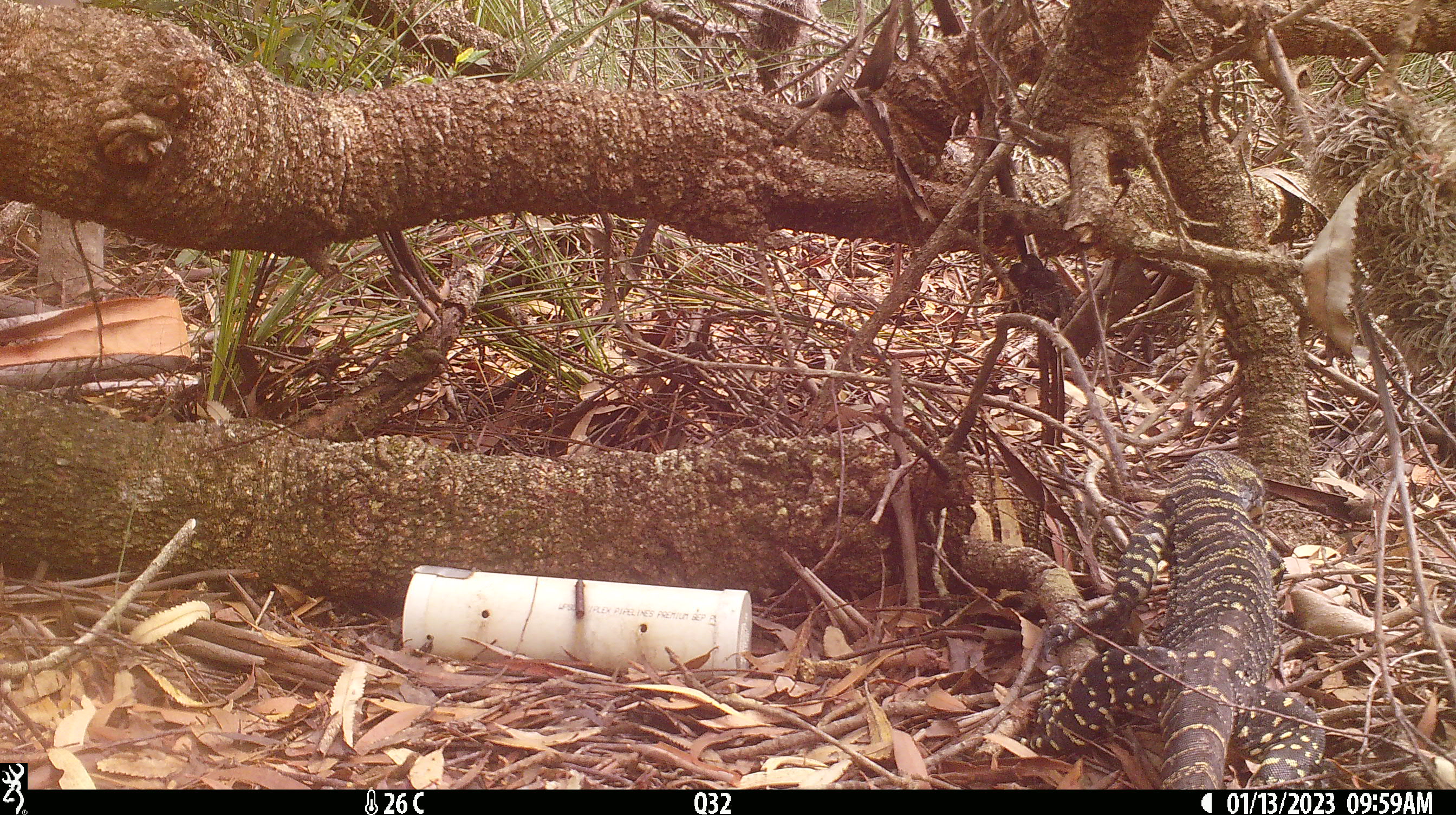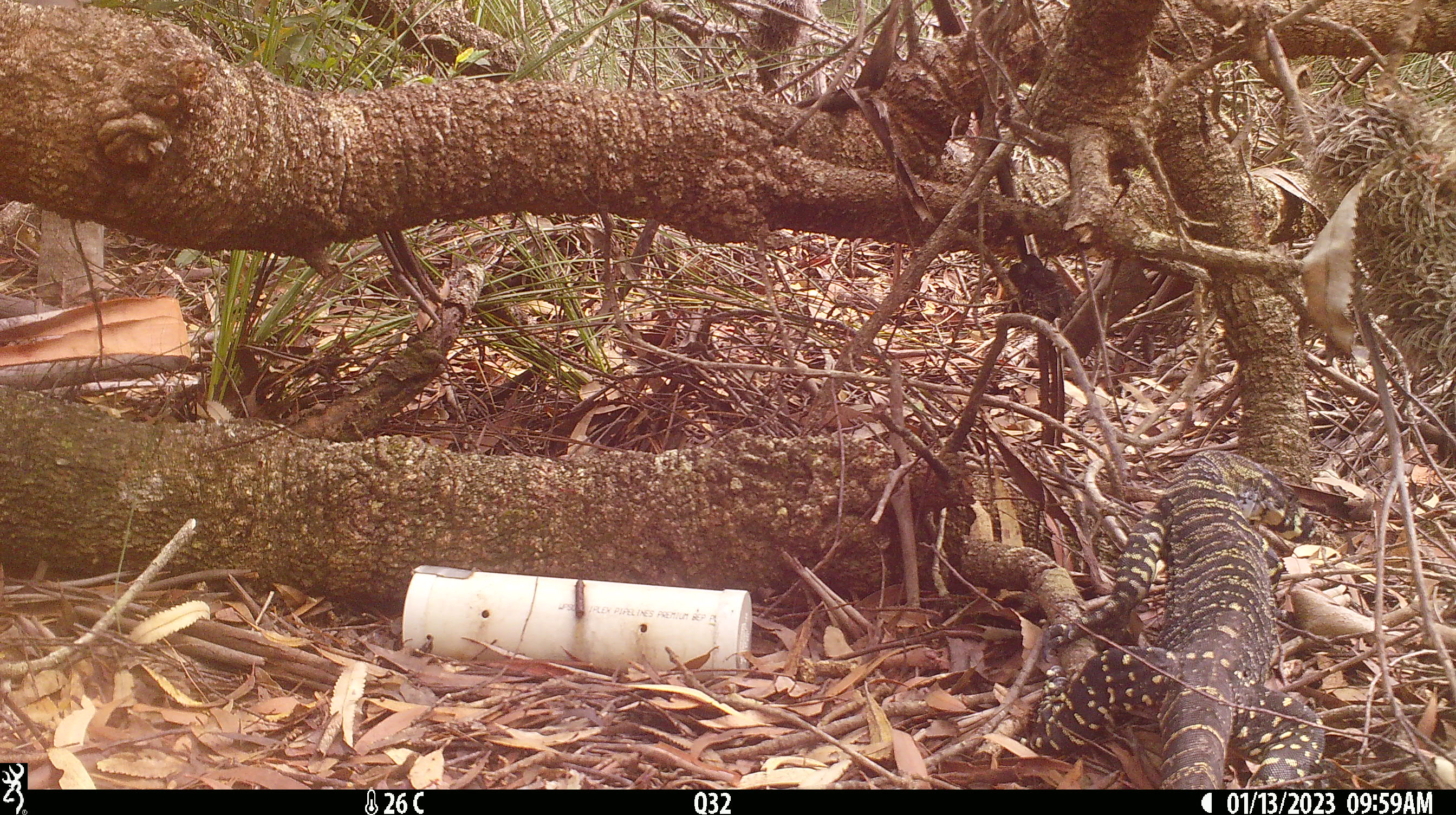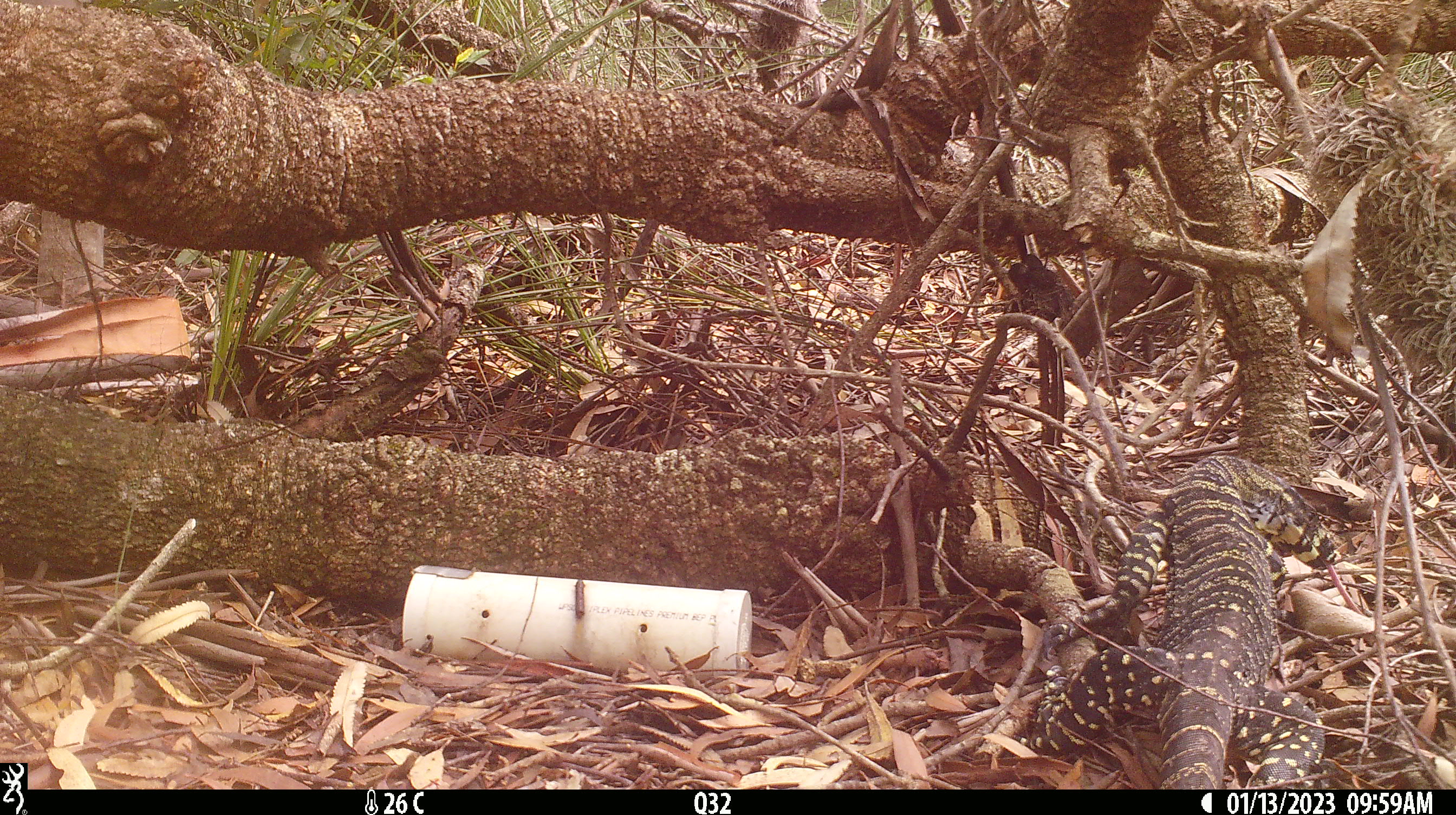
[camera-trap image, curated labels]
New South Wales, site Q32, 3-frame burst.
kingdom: Animalia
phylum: Chordata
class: Reptilia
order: Squamata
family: Varanidae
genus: Varanus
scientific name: Varanus varius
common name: lace monitor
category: goanna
Goanna (lace monitor) (Varanus varius).